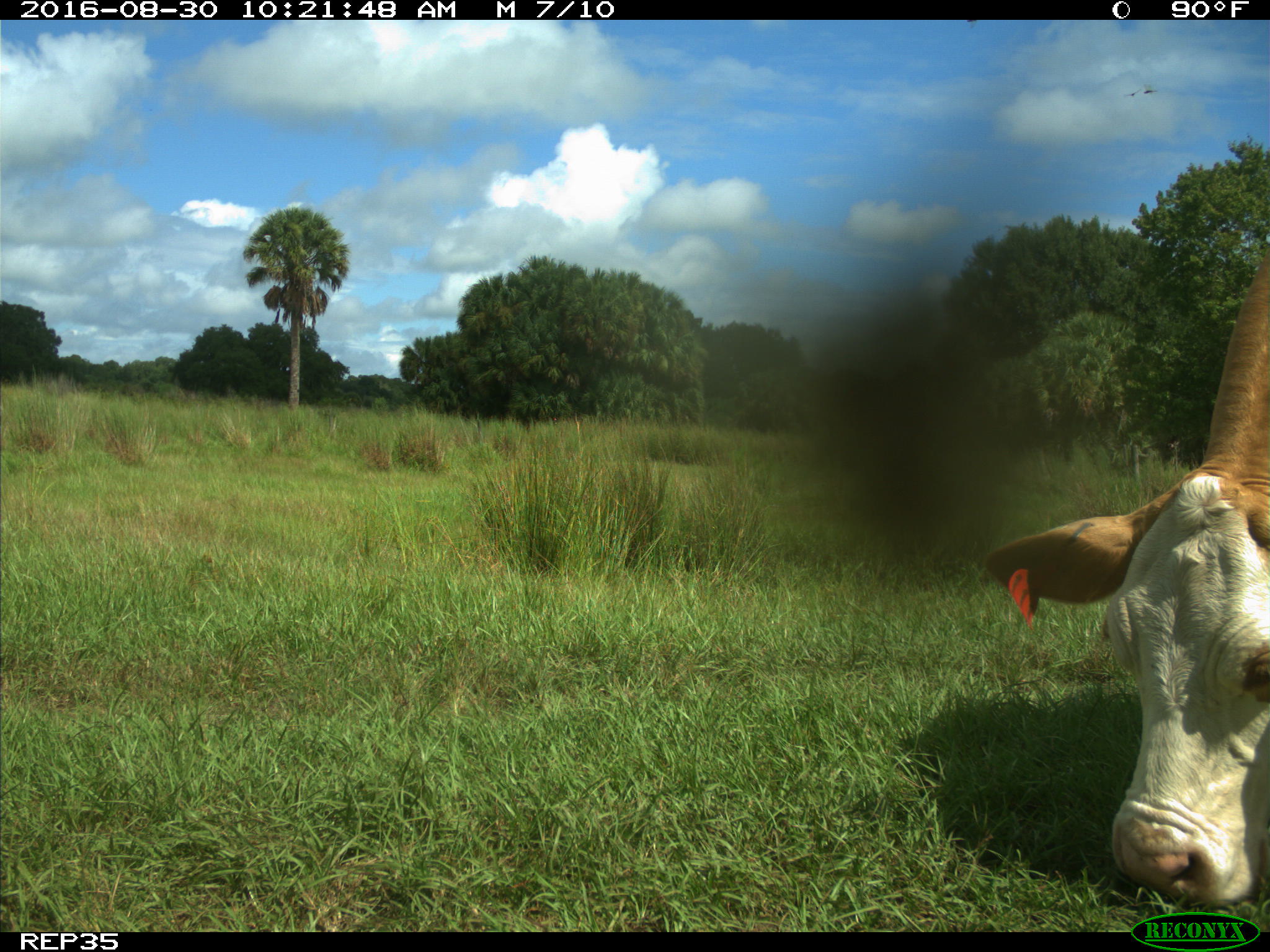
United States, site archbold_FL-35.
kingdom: Animalia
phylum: Chordata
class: Mammalia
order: Artiodactyla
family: Bovidae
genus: Bos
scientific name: Bos taurus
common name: domestic cow